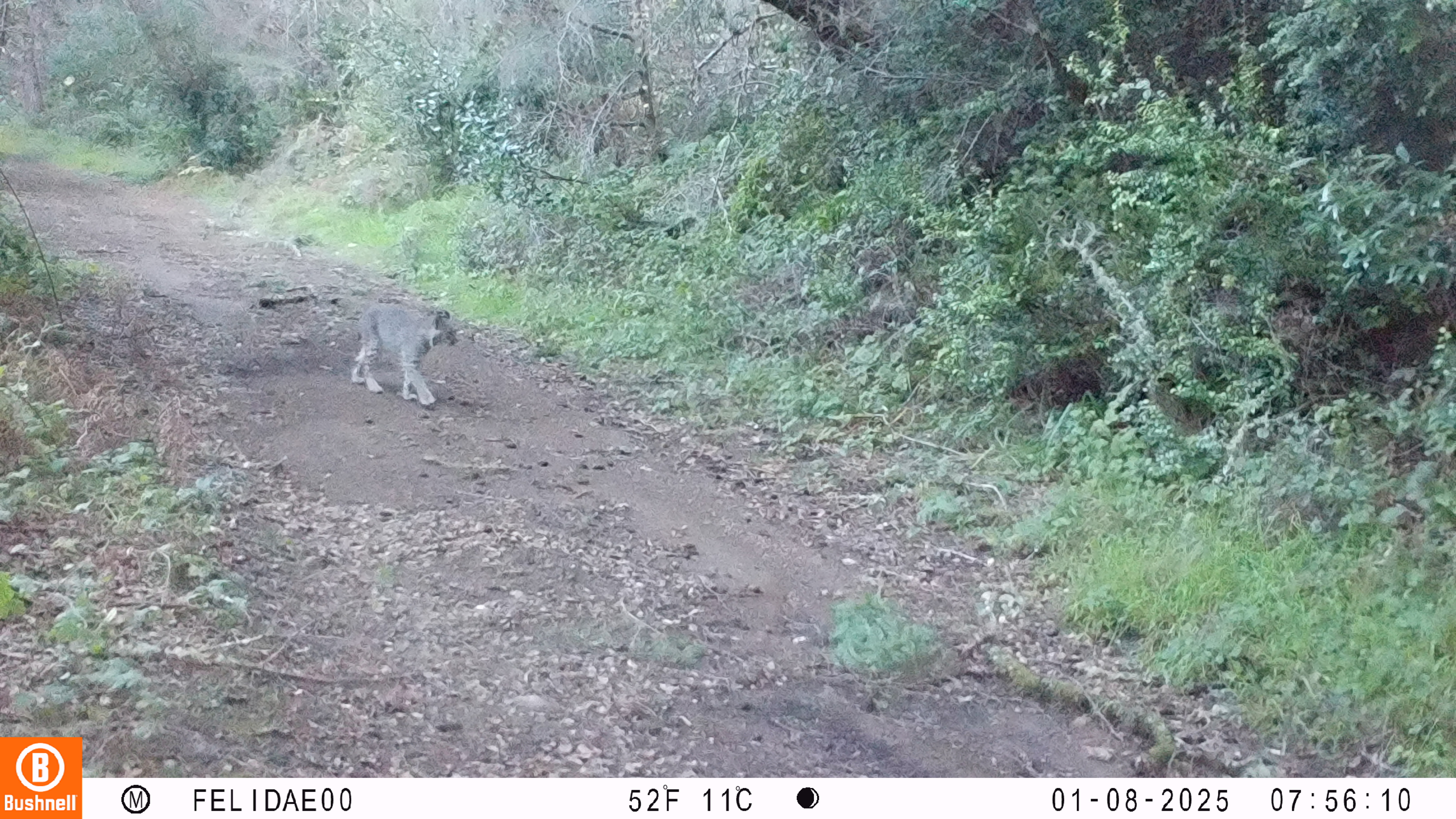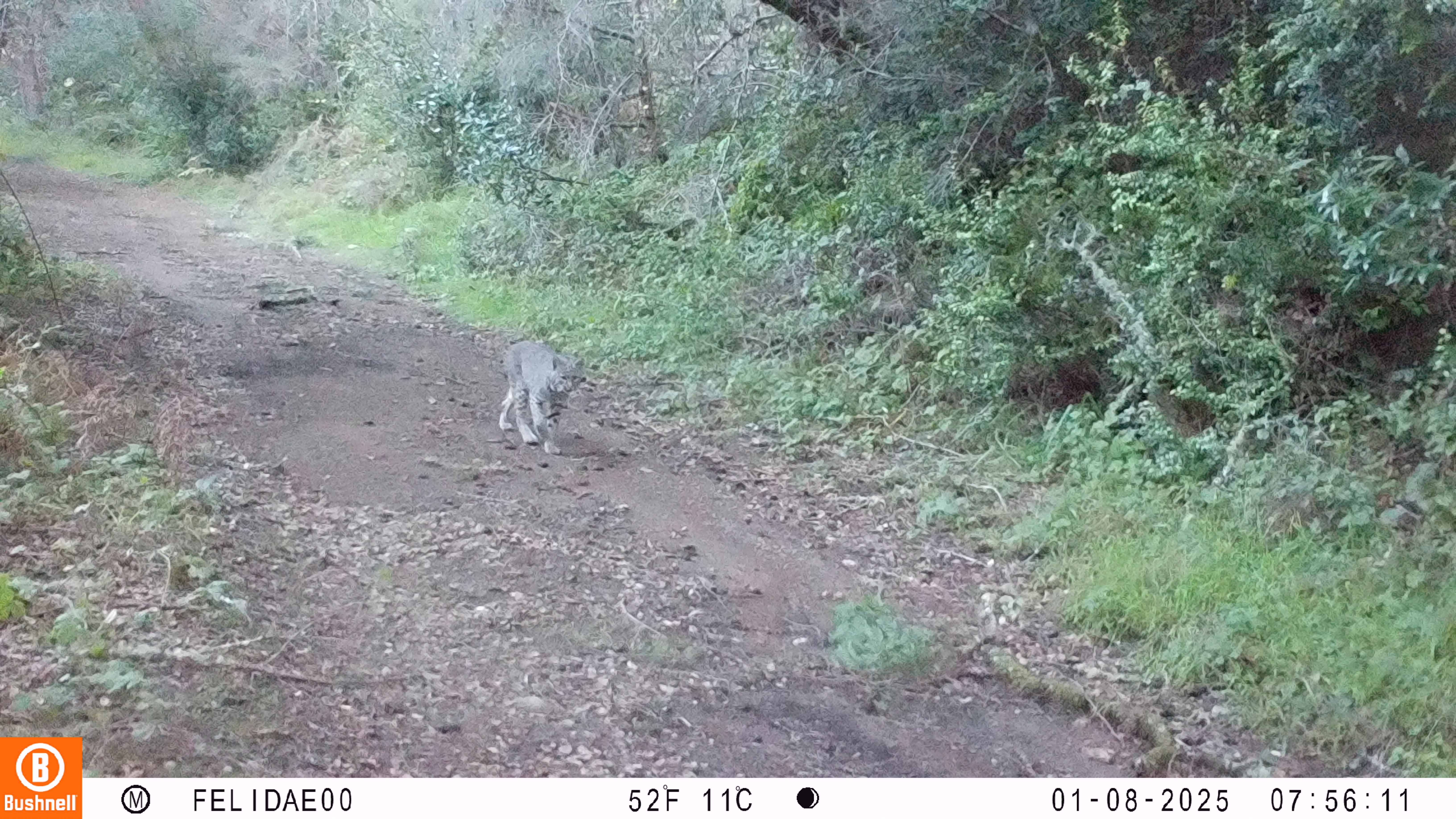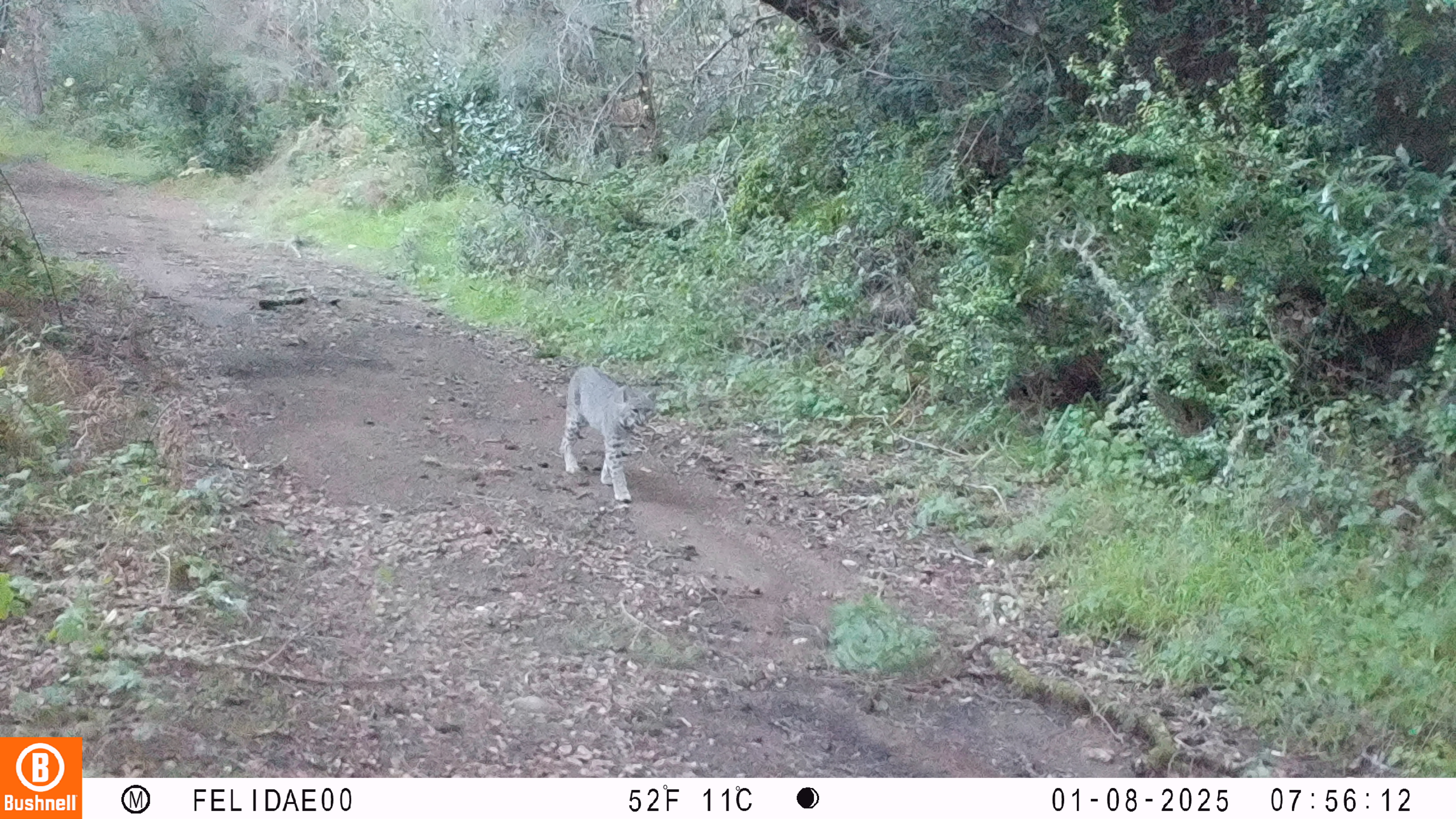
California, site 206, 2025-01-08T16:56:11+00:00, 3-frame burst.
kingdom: Animalia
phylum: Chordata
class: Mammalia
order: Carnivora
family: Felidae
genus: Lynx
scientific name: Lynx rufus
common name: bobcat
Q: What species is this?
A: Bobcat (Lynx rufus).